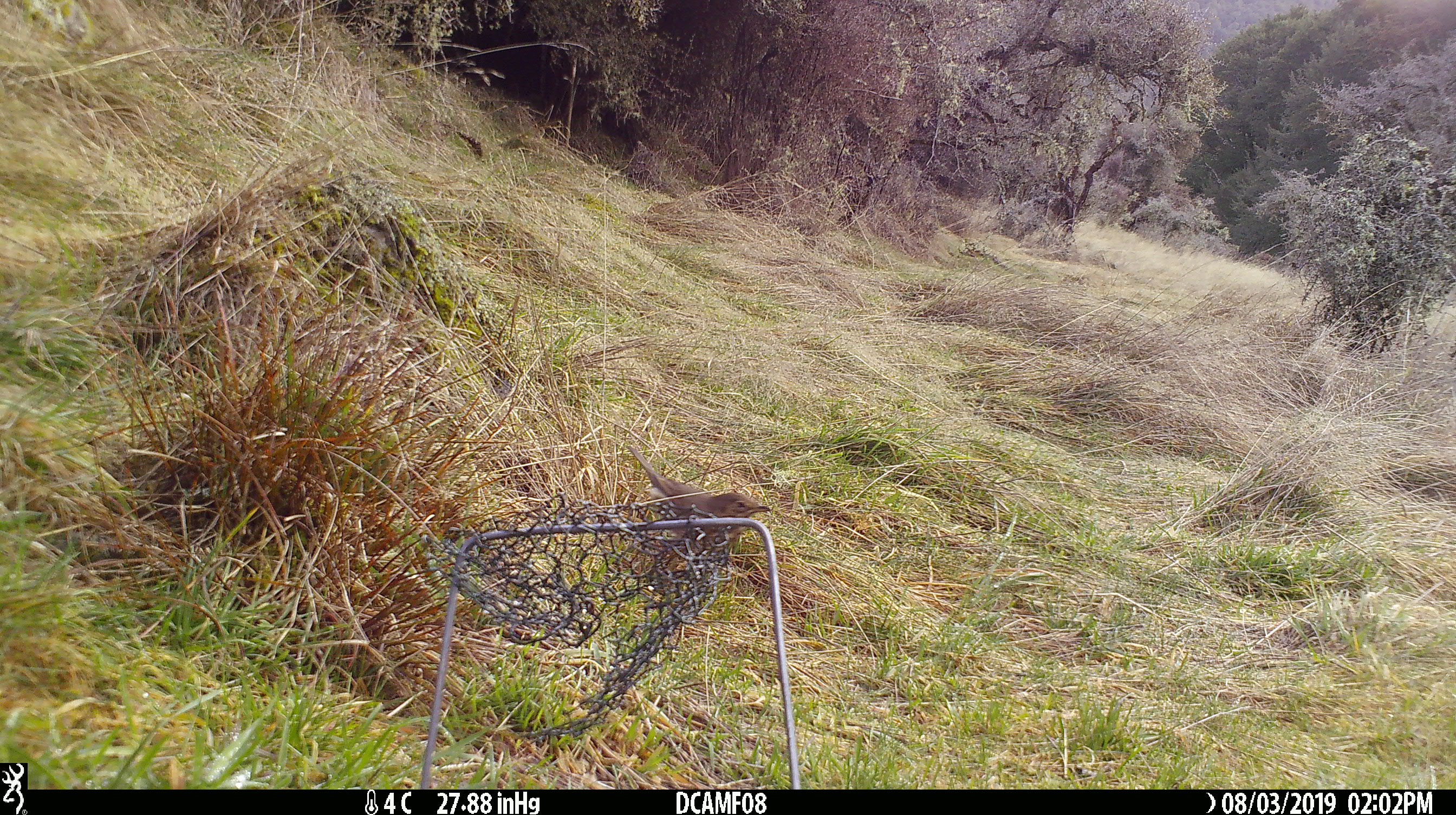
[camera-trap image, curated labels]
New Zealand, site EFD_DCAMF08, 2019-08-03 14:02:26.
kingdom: Animalia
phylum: Chordata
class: Aves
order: Passeriformes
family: Turdidae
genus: Turdus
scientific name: Turdus philomelos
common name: song thrush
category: thrush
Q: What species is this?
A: Thrush (song thrush) (Turdus philomelos).